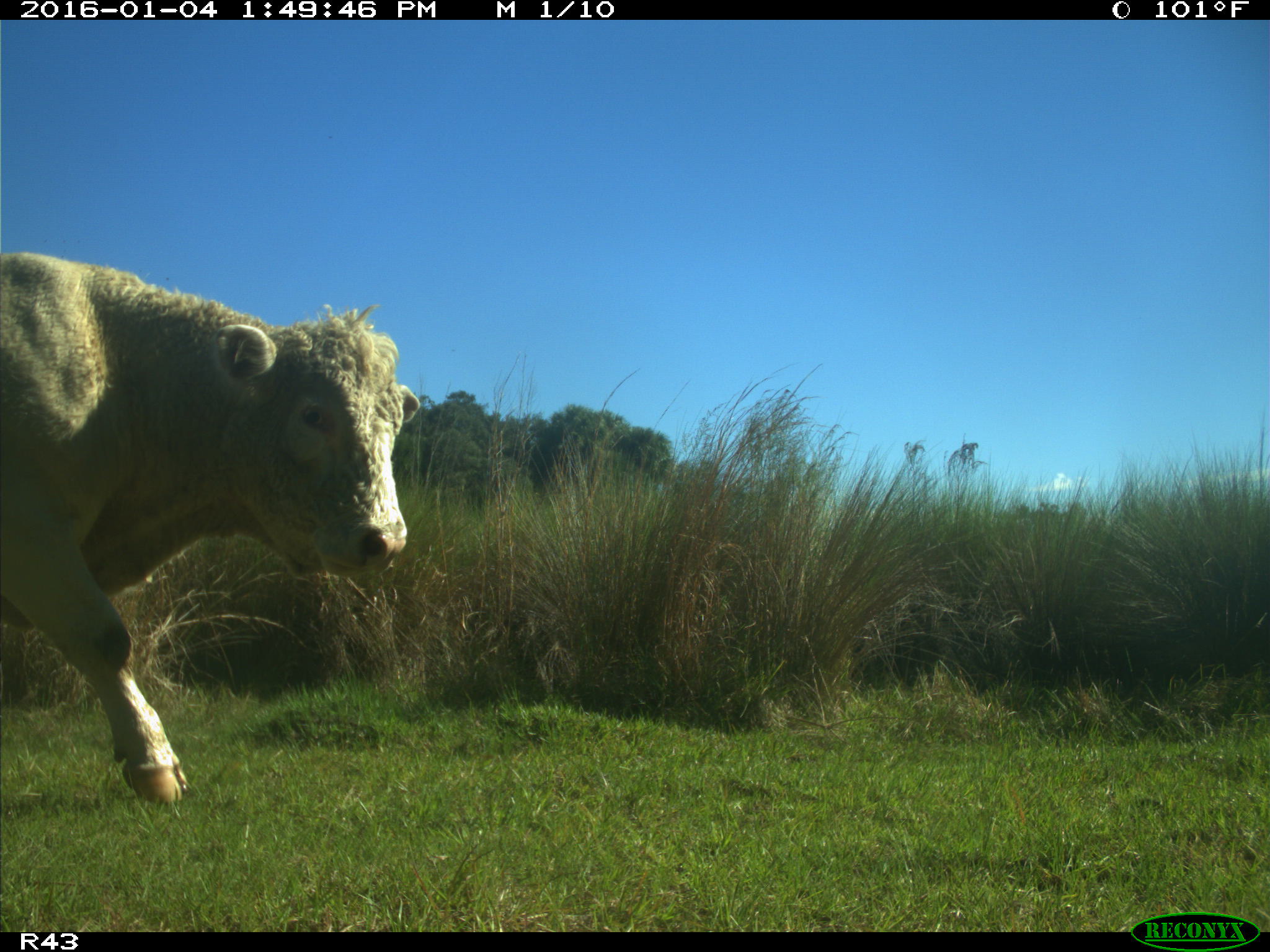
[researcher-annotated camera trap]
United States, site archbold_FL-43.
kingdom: Animalia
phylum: Chordata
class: Mammalia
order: Artiodactyla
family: Bovidae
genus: Bos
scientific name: Bos taurus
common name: domestic cow